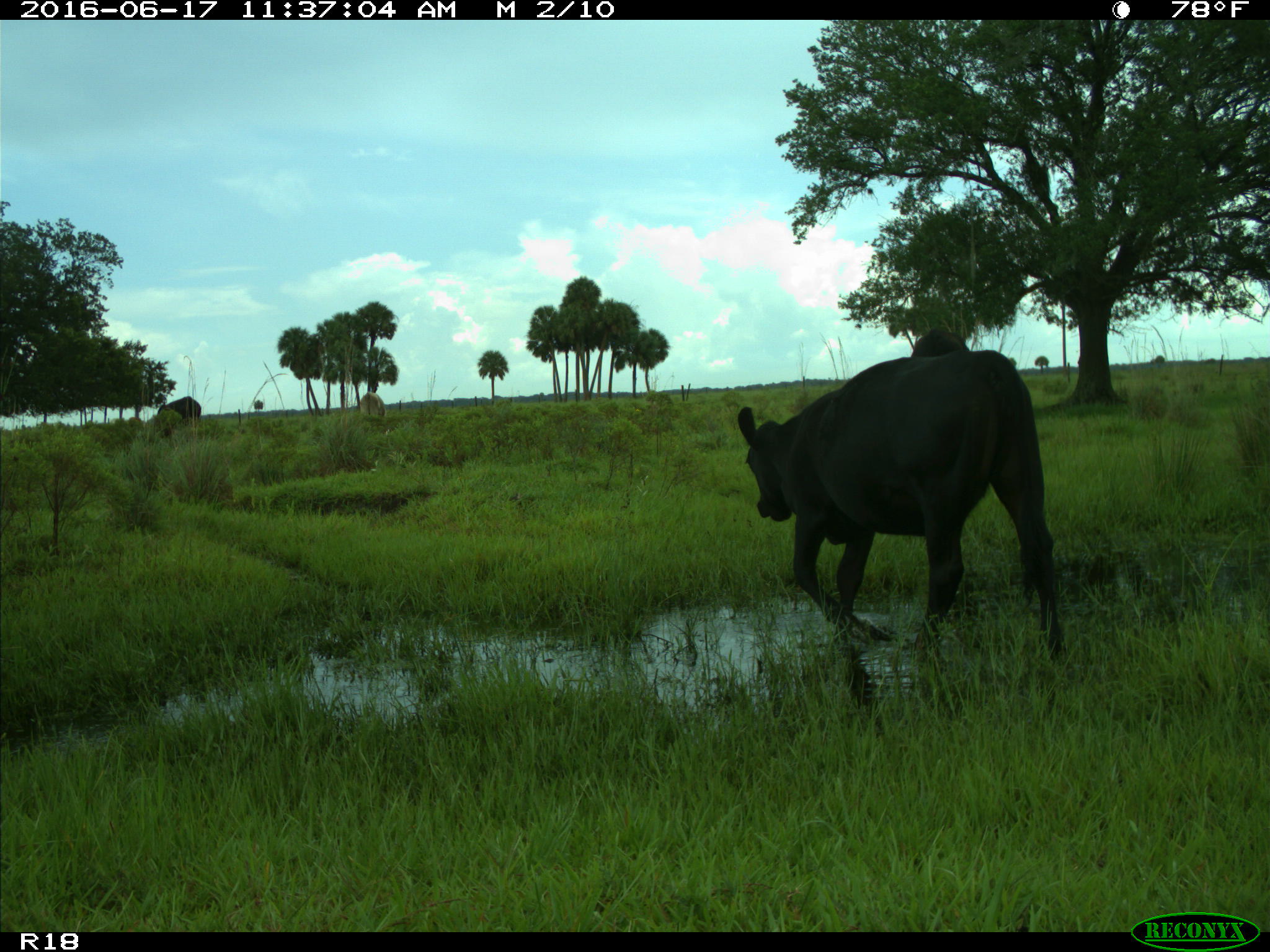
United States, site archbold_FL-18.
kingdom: Animalia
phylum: Chordata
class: Mammalia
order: Artiodactyla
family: Bovidae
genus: Bos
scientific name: Bos taurus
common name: domestic cow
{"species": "Bos taurus (domestic cow)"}